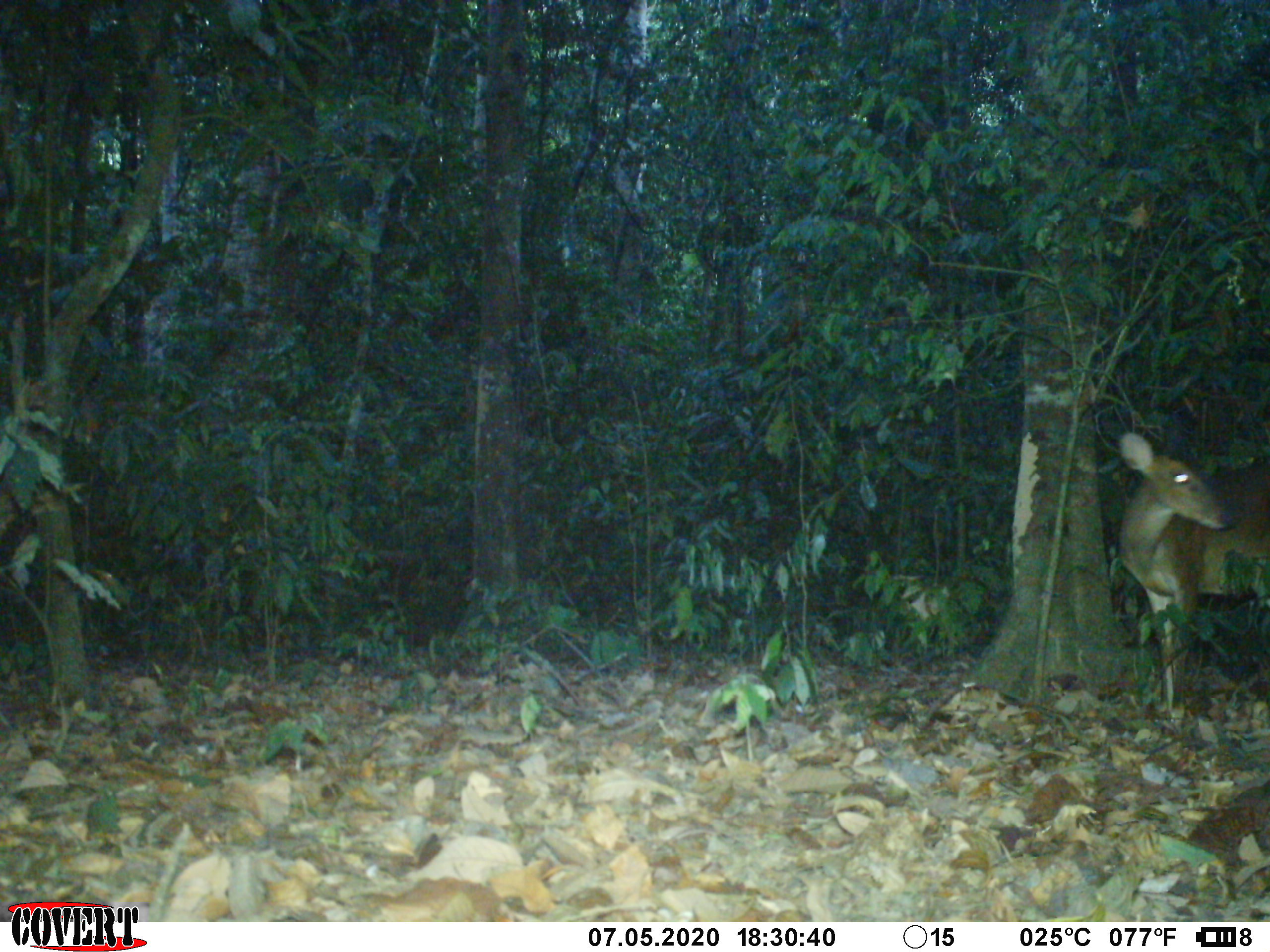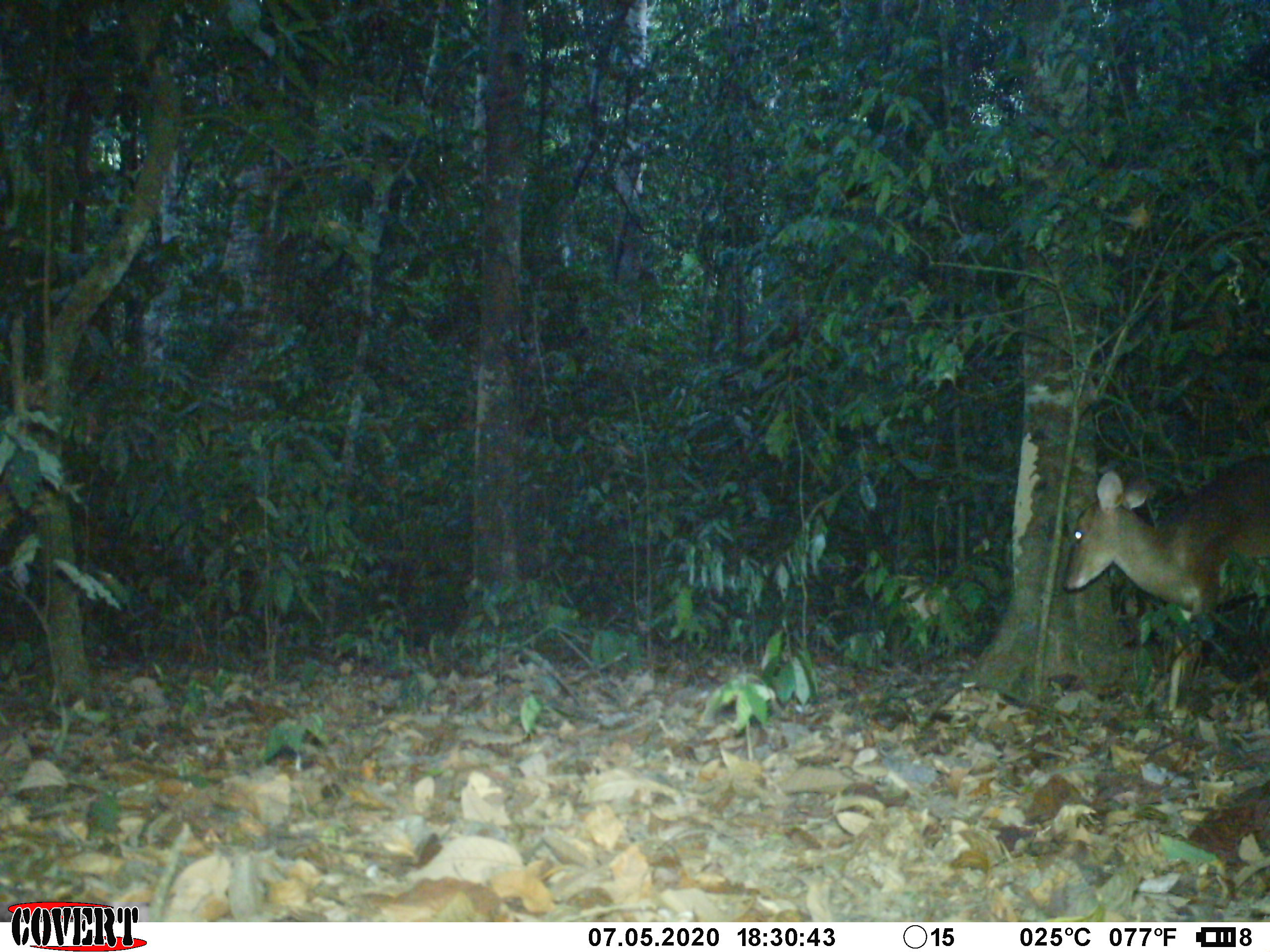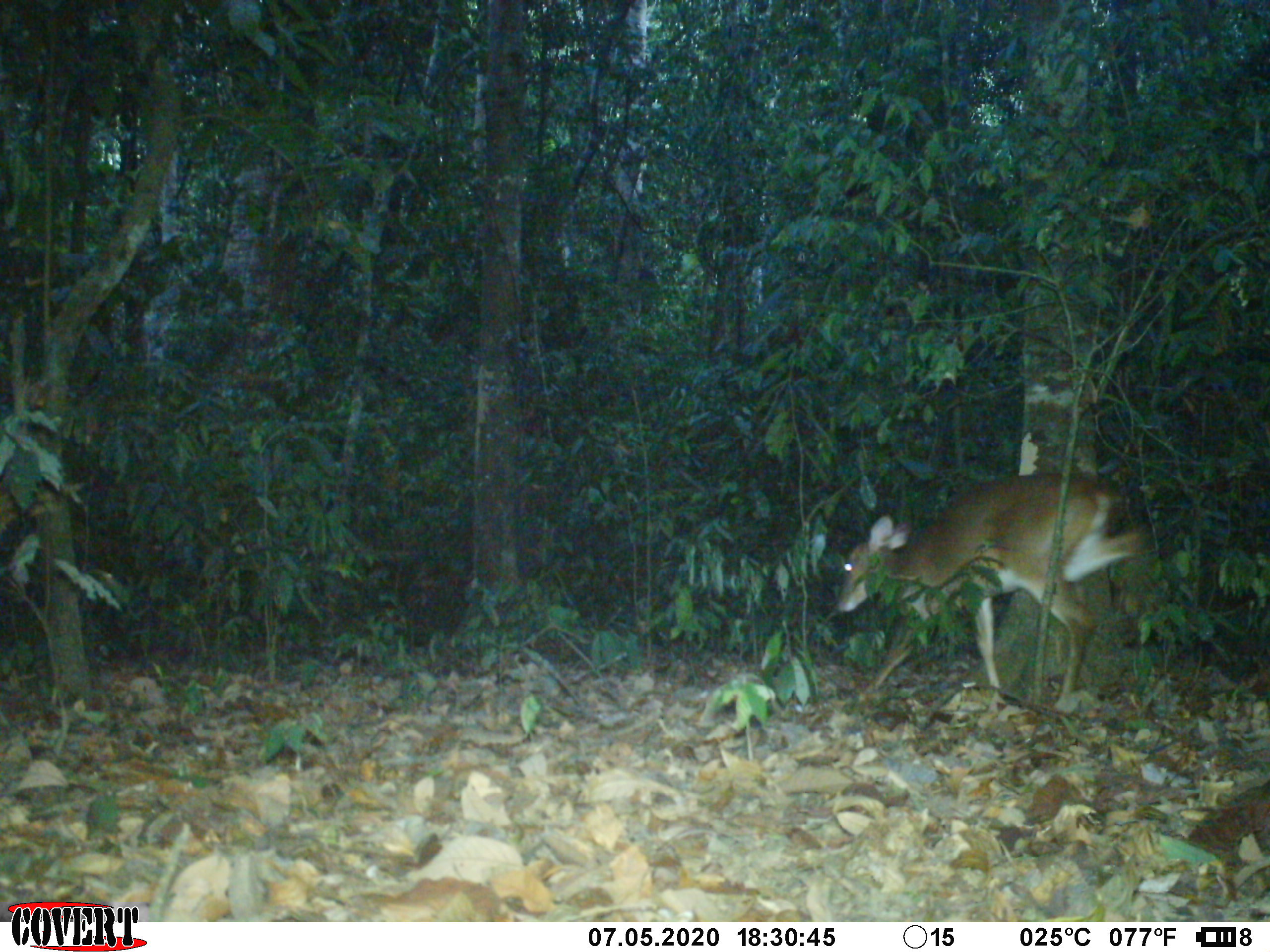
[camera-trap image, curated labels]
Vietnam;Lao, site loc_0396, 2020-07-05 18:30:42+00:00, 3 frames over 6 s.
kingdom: Animalia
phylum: Chordata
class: Mammalia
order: Artiodactyla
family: Cervidae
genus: Muntiacus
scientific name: Muntiacus vuquangensis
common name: large-antlered muntjac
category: large antlered muntjac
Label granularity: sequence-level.